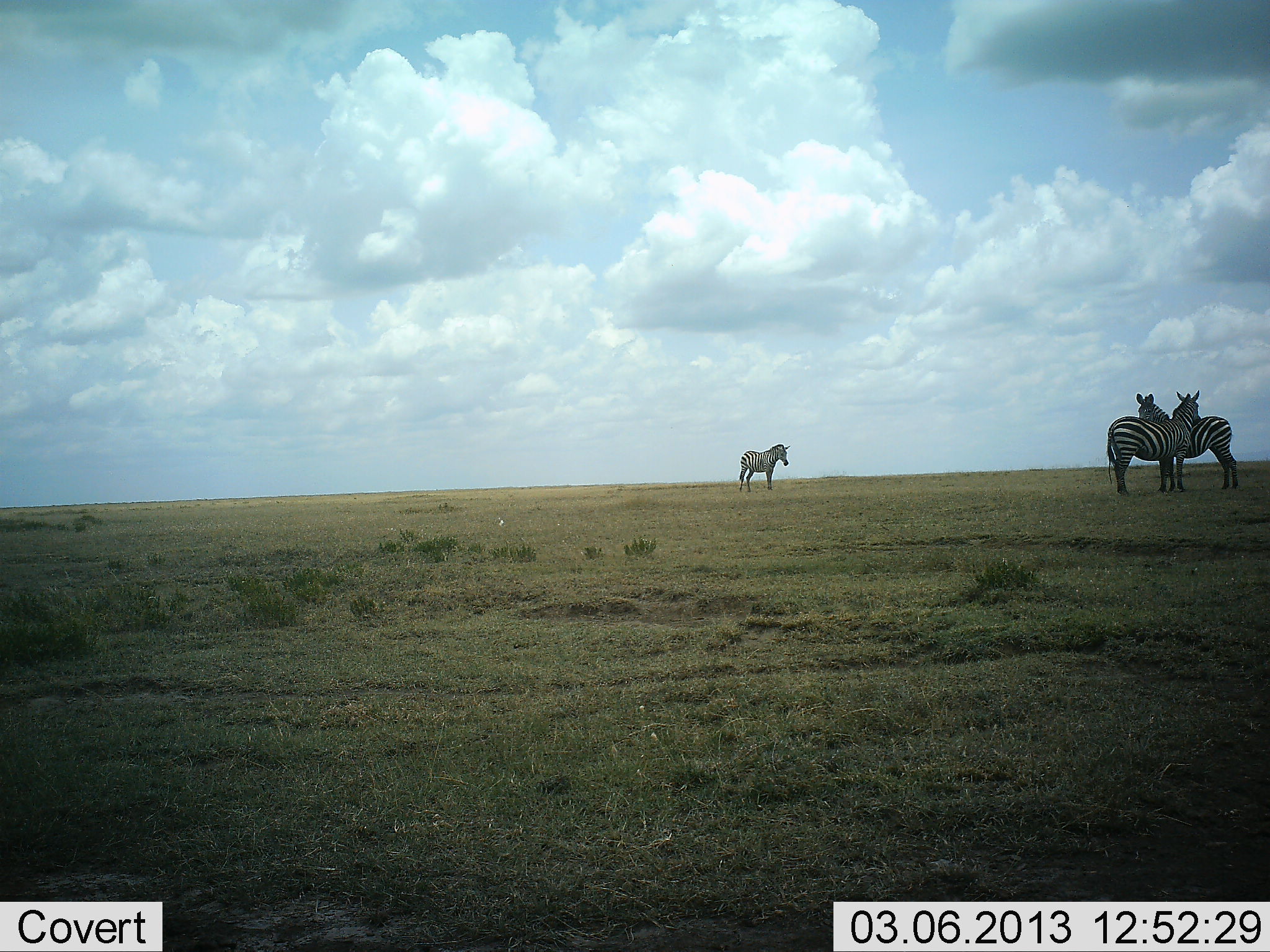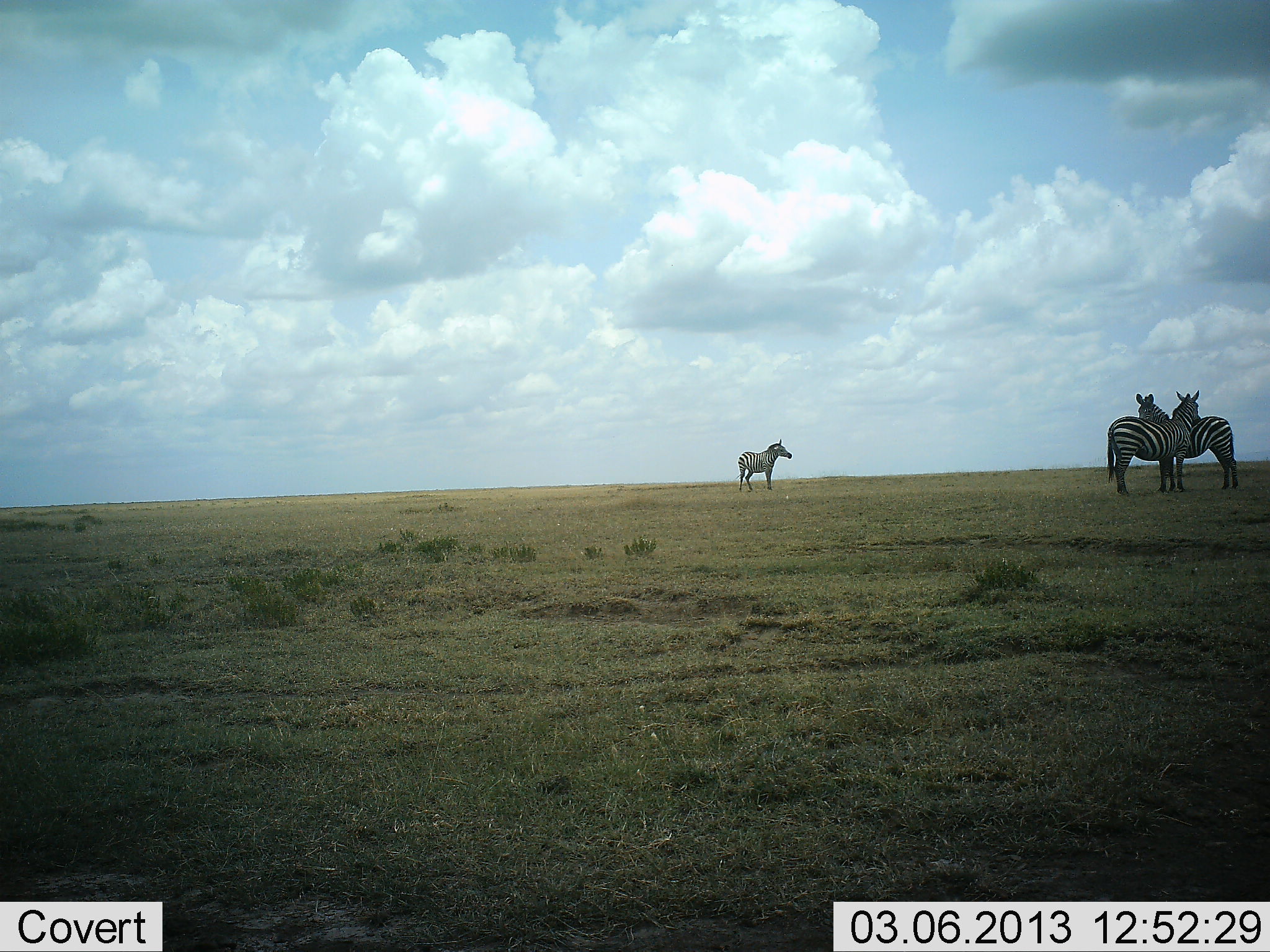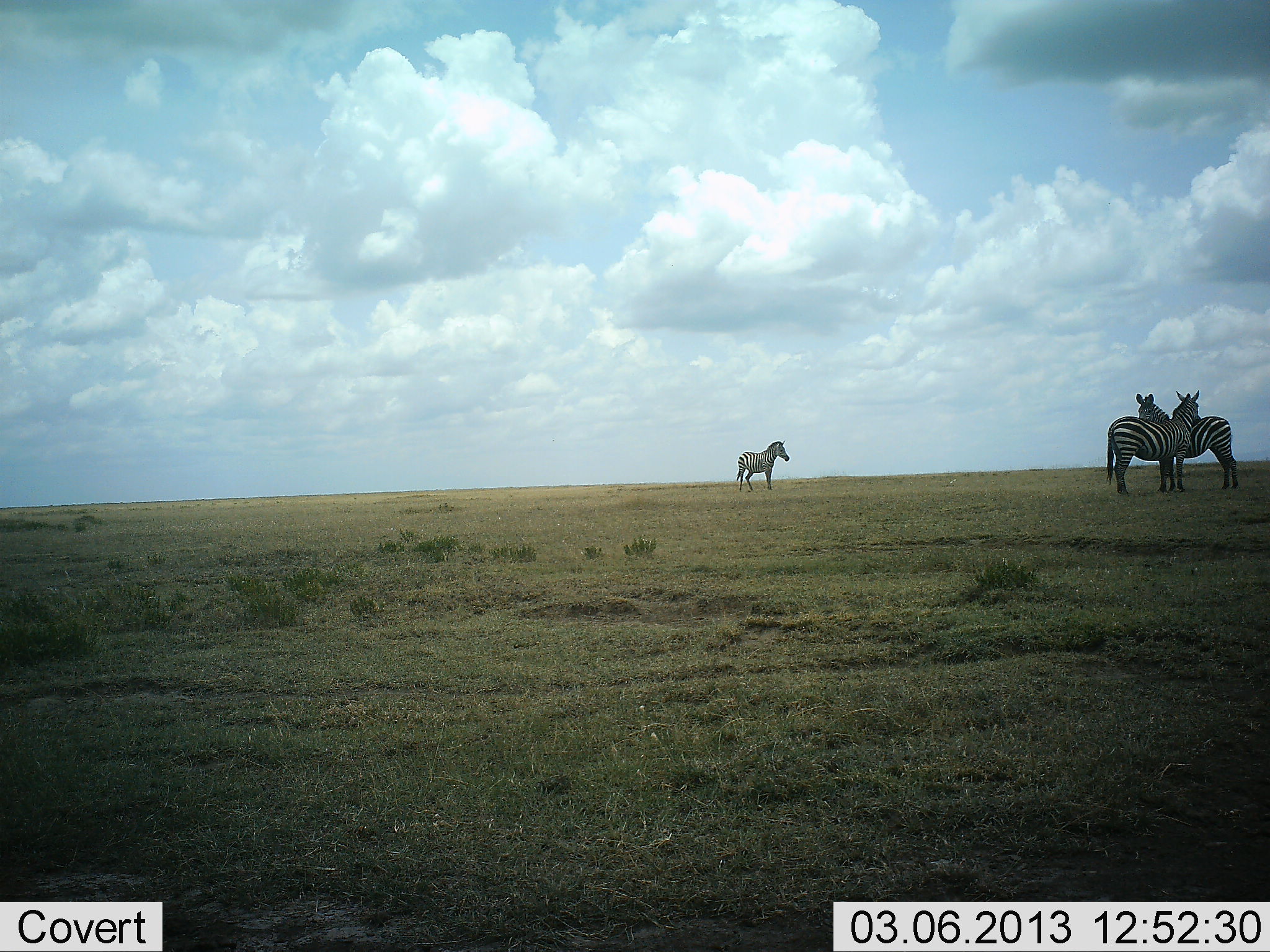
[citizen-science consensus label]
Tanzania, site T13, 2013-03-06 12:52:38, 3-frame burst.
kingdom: Animalia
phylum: Chordata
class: Mammalia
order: Perissodactyla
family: Equidae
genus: Equus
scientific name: Equus quagga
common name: plains zebra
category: zebra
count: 3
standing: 94%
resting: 3%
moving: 0%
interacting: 36%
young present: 6%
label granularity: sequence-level